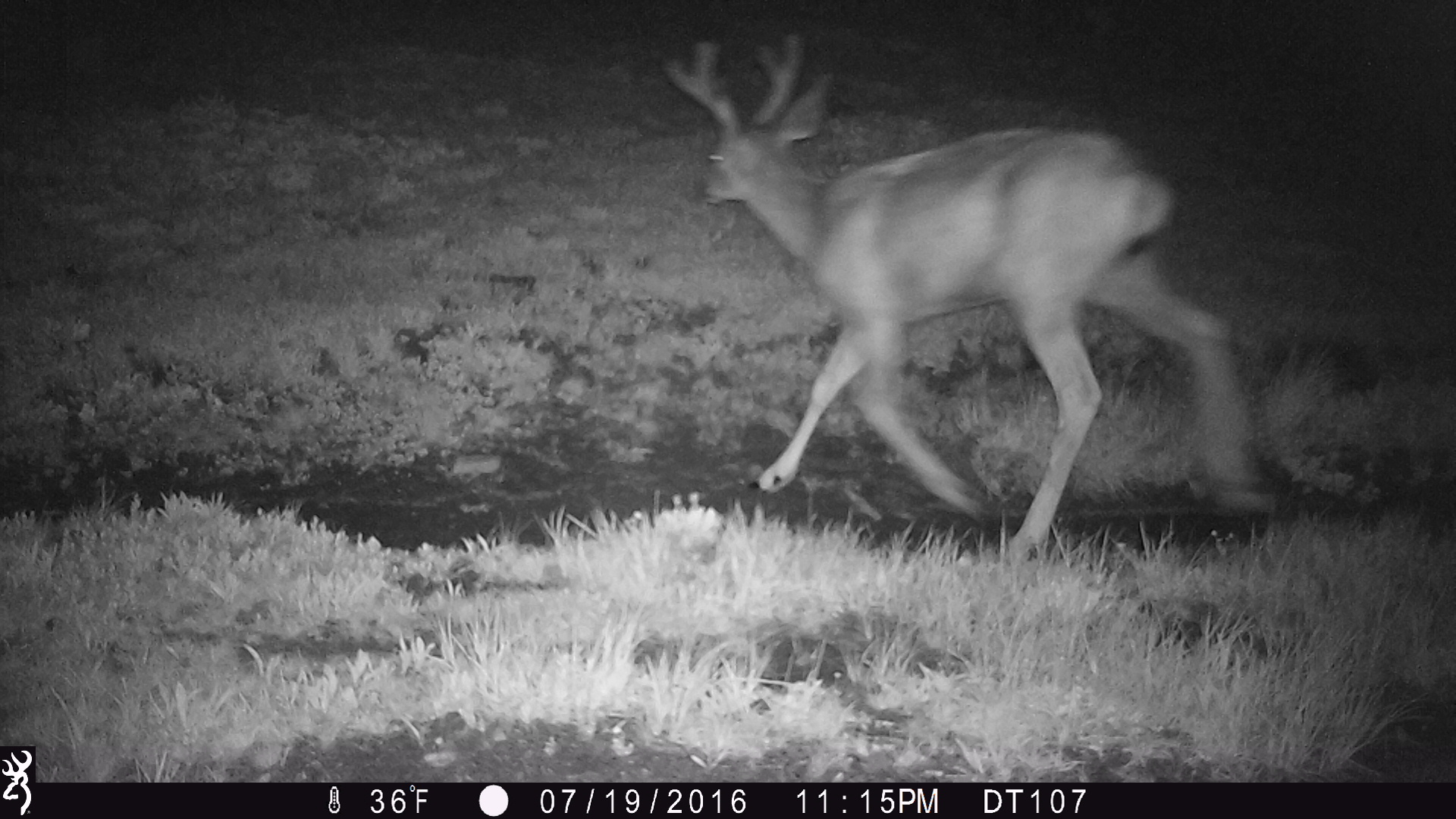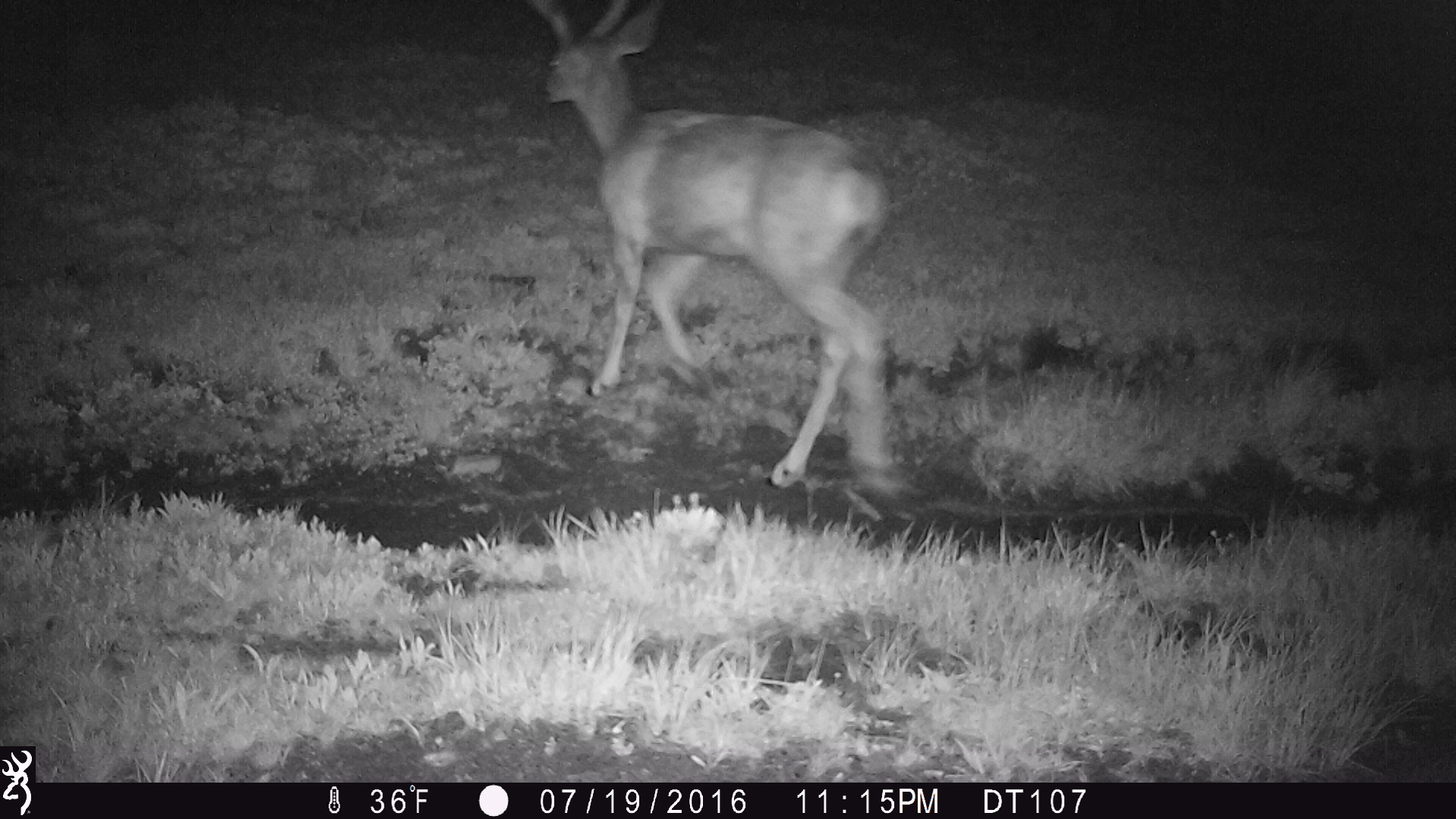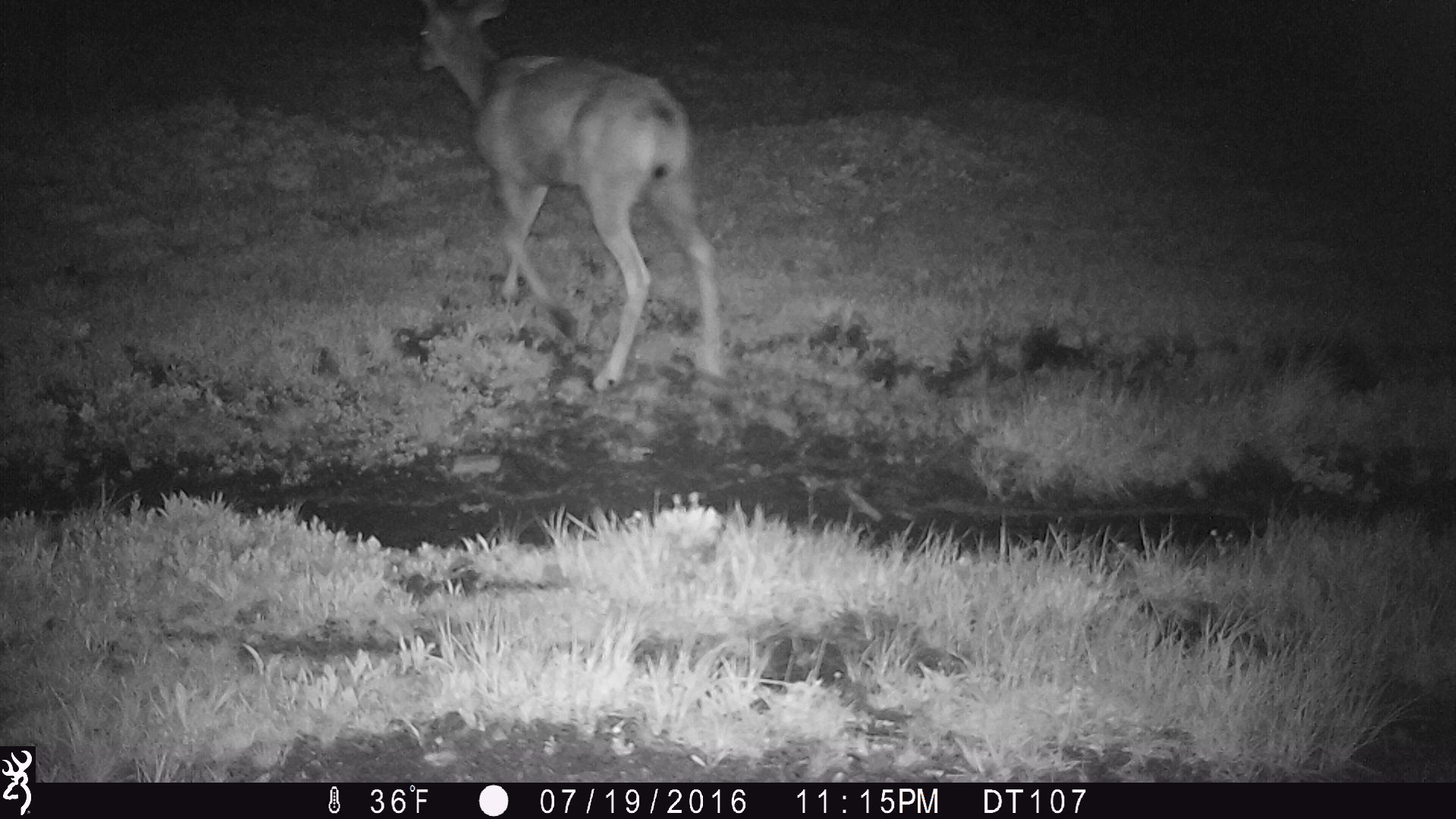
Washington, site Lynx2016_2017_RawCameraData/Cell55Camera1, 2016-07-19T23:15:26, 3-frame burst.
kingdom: Animalia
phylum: Chordata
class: Mammalia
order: Artiodactyla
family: Cervidae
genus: Odocoileus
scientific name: Odocoileus hemionus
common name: mule deer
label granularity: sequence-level